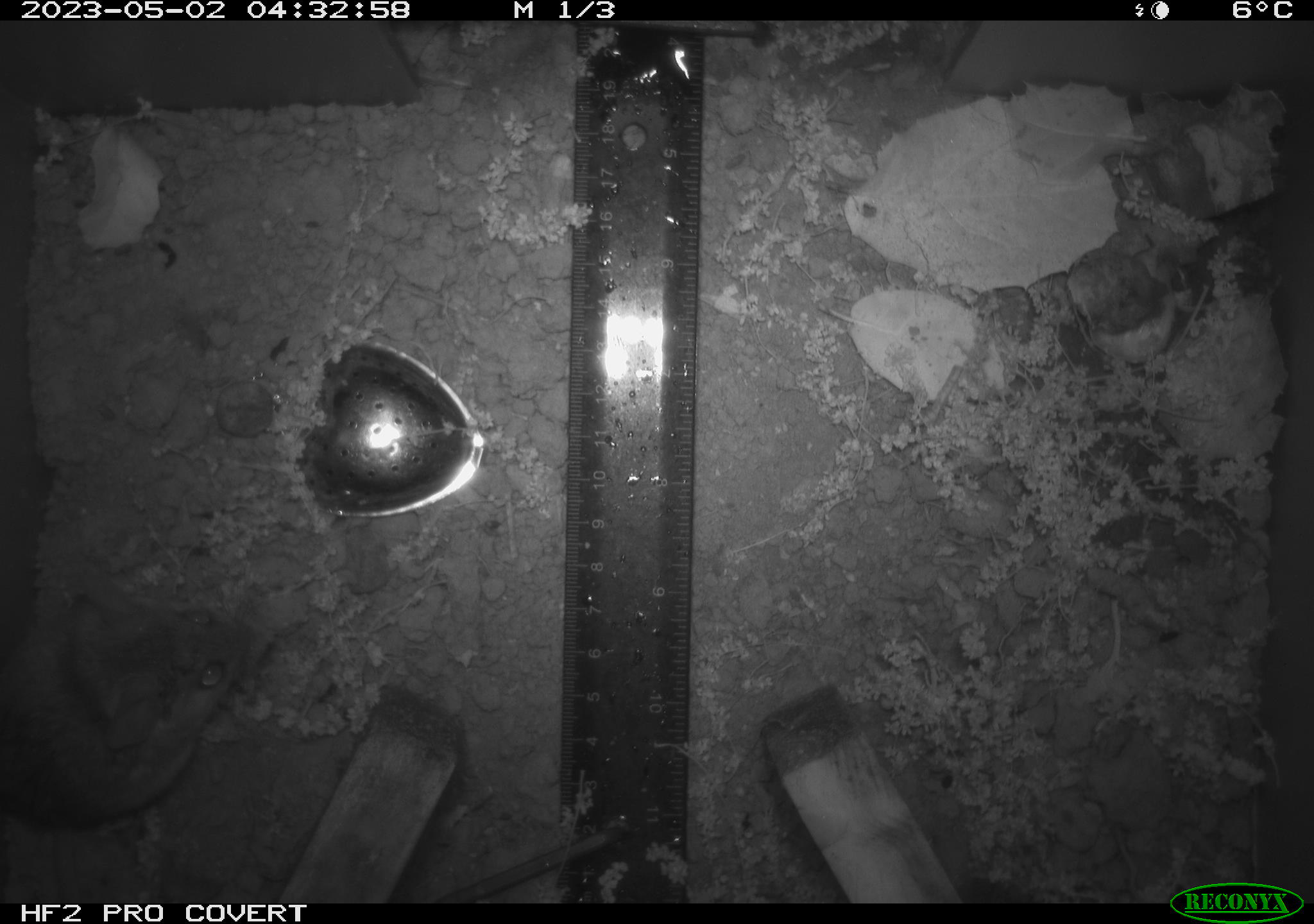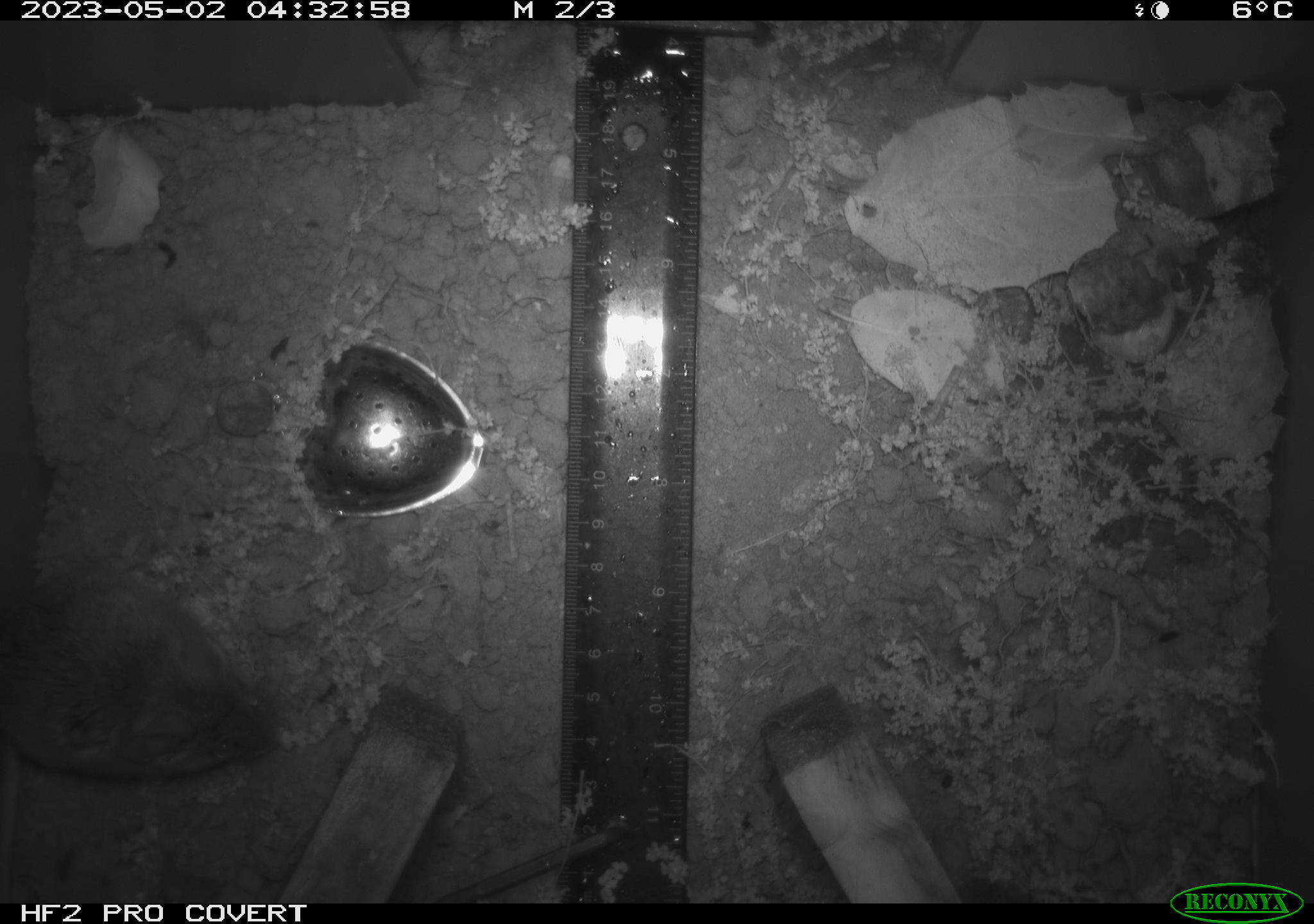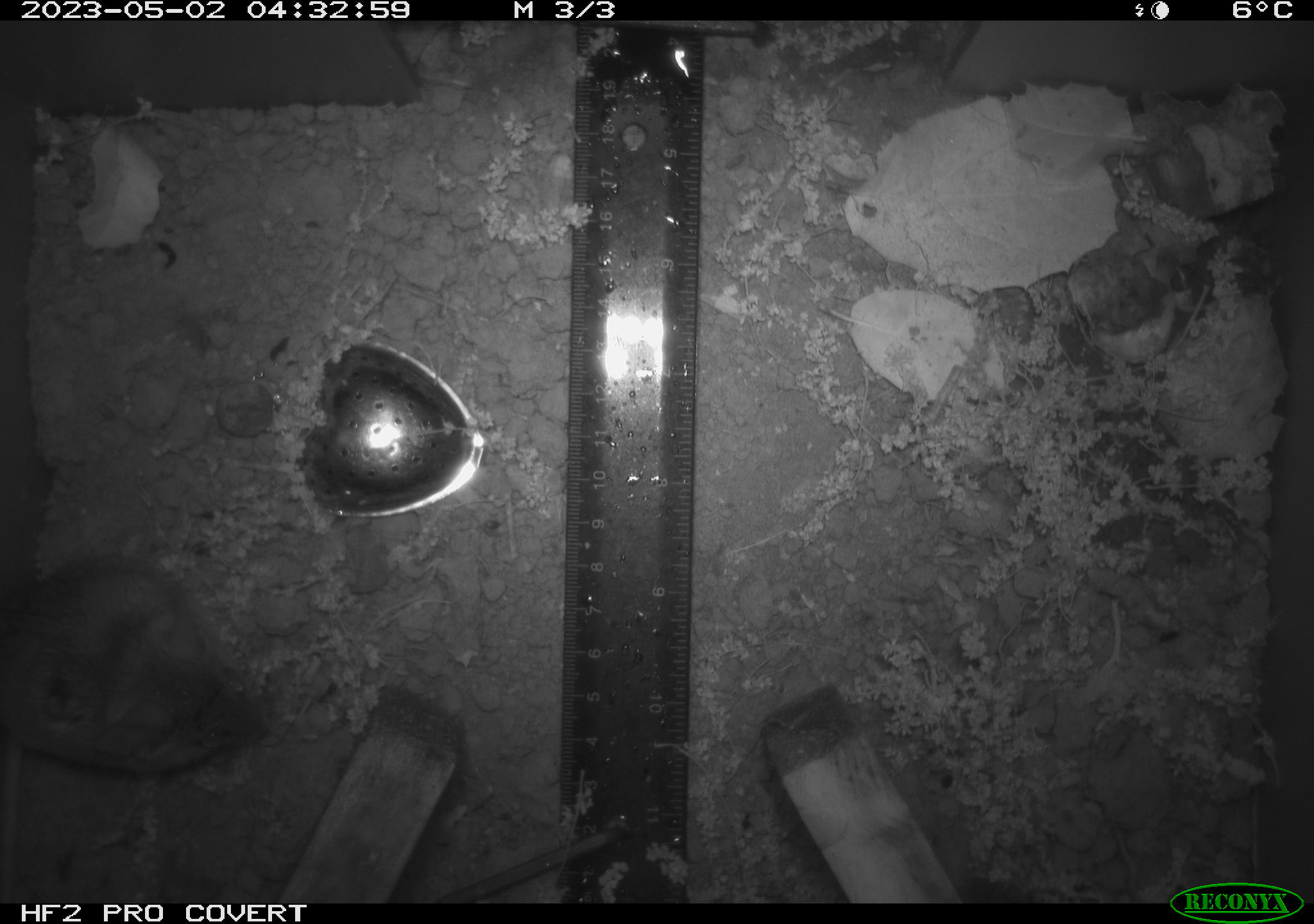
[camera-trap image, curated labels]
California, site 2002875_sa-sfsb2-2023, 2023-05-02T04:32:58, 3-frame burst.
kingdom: Animalia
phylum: Chordata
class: Mammalia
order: Rodentia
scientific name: Rodentia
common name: mouse species